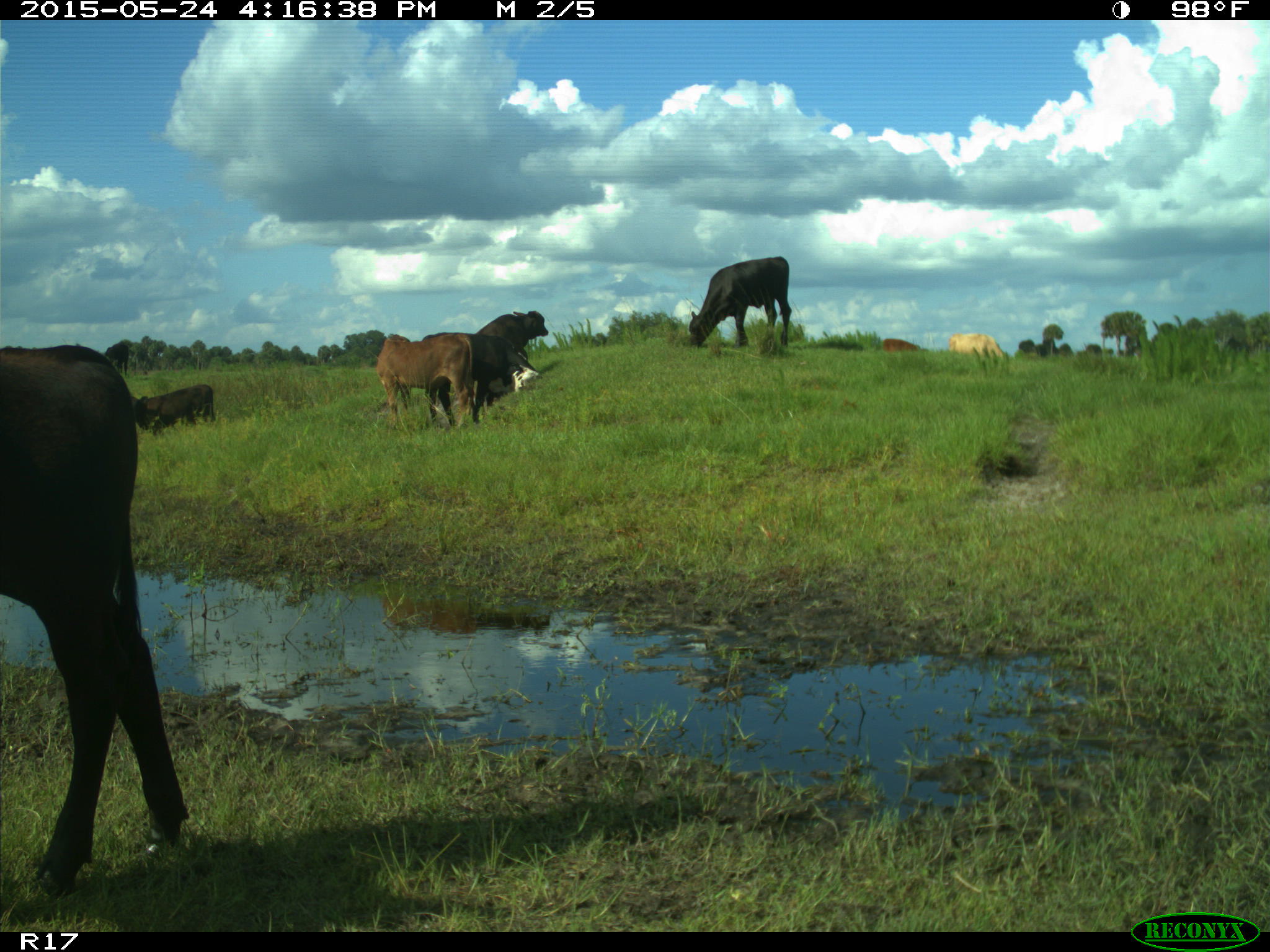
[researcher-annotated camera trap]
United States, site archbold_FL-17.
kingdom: Animalia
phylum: Chordata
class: Mammalia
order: Artiodactyla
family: Bovidae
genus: Bos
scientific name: Bos taurus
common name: domestic cow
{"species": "Bos taurus (domestic cow)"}